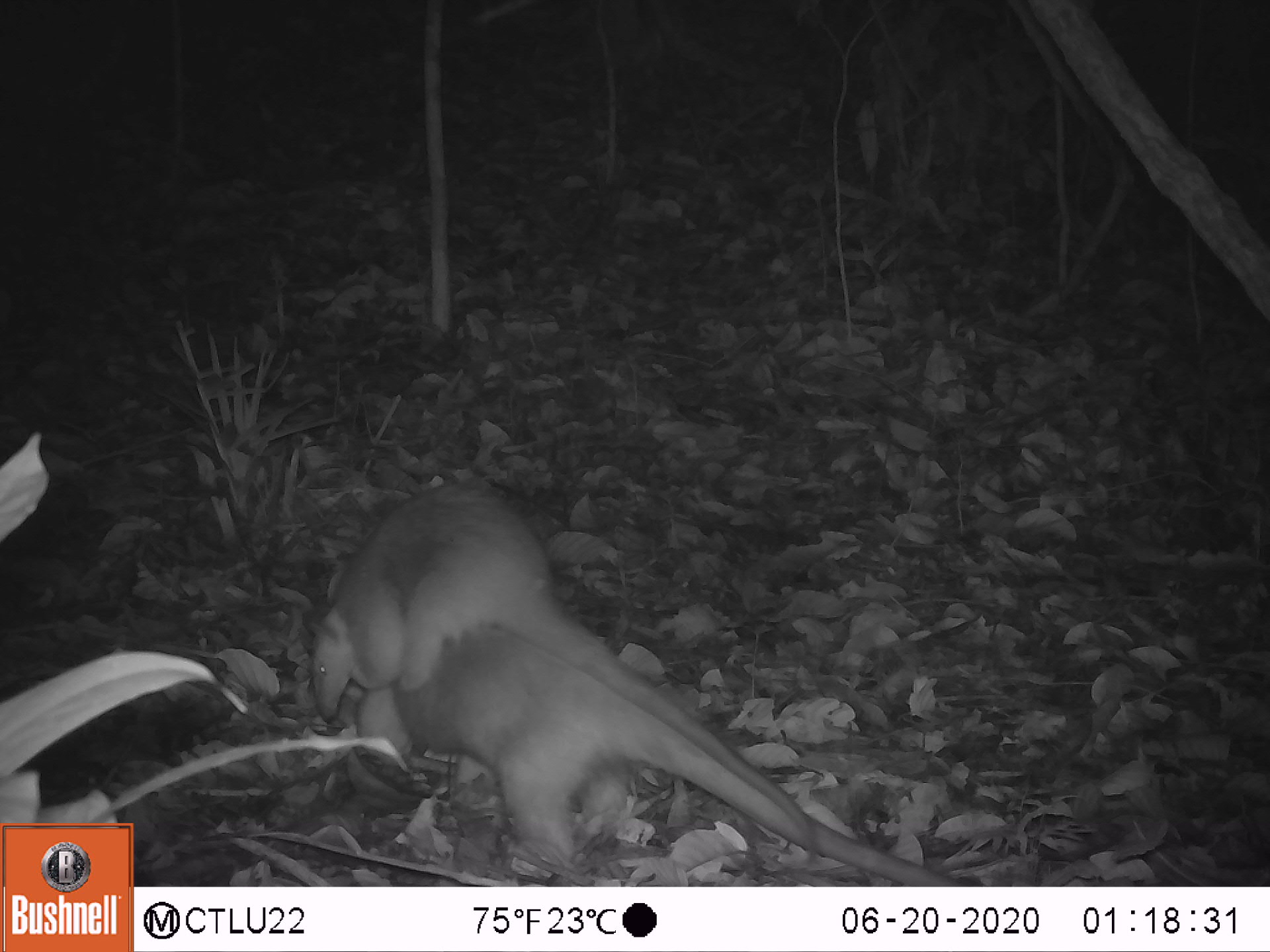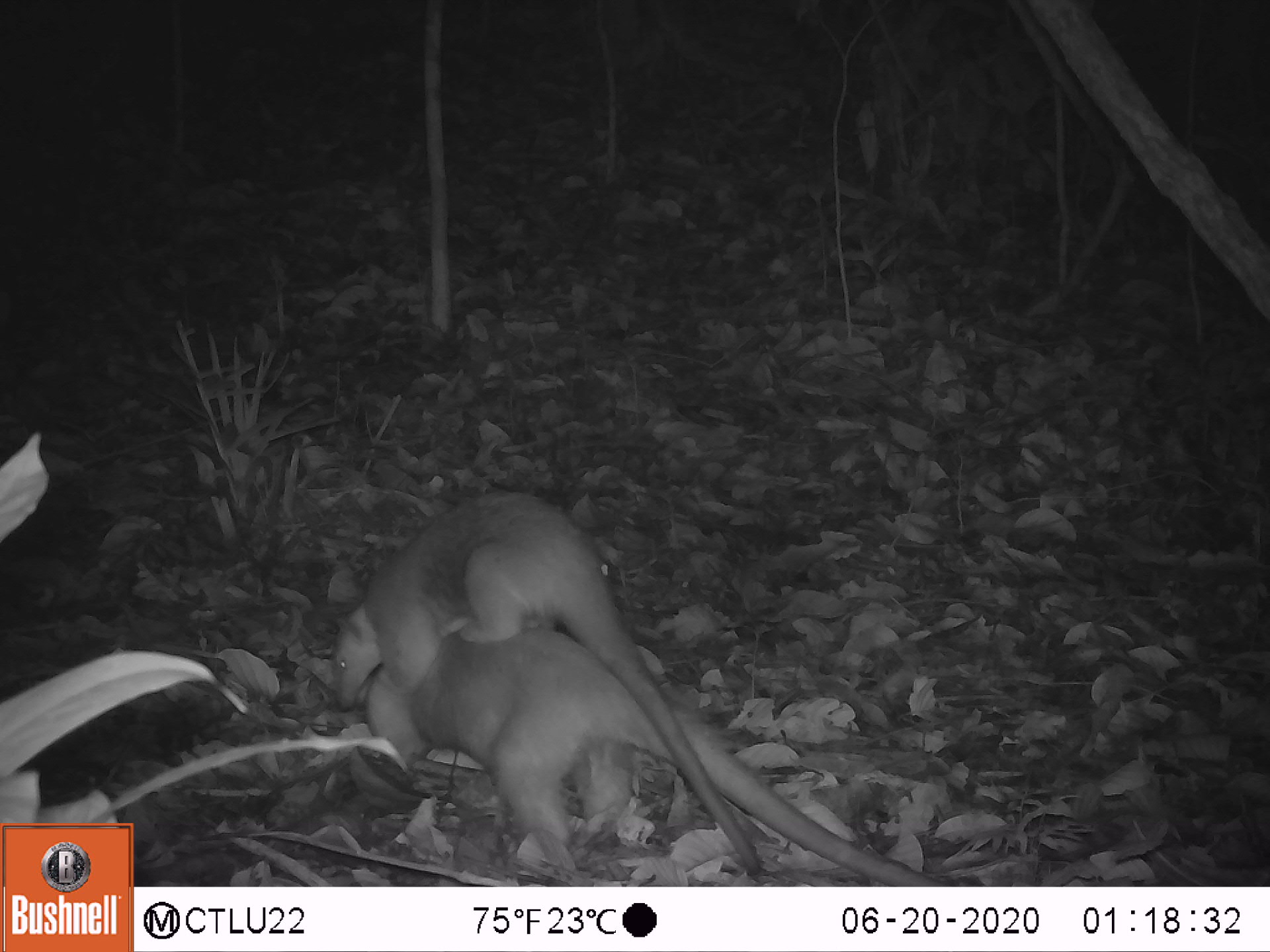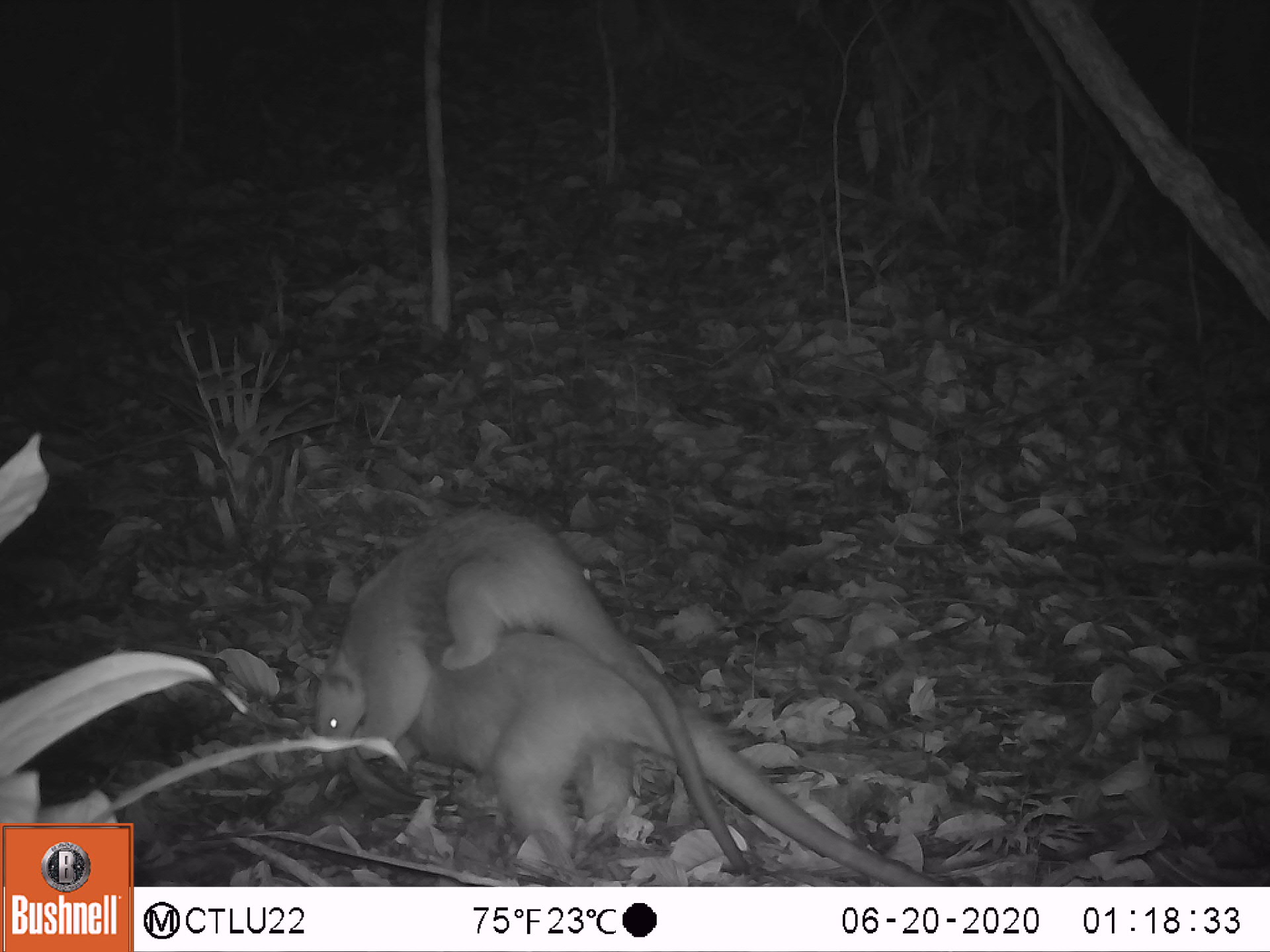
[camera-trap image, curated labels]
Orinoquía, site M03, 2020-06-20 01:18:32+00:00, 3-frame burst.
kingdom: Animalia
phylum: Chordata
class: Mammalia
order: Pilosa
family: Myrmecophagidae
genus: Tamandua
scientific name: Tamandua tetradactyla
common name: southern tamandua